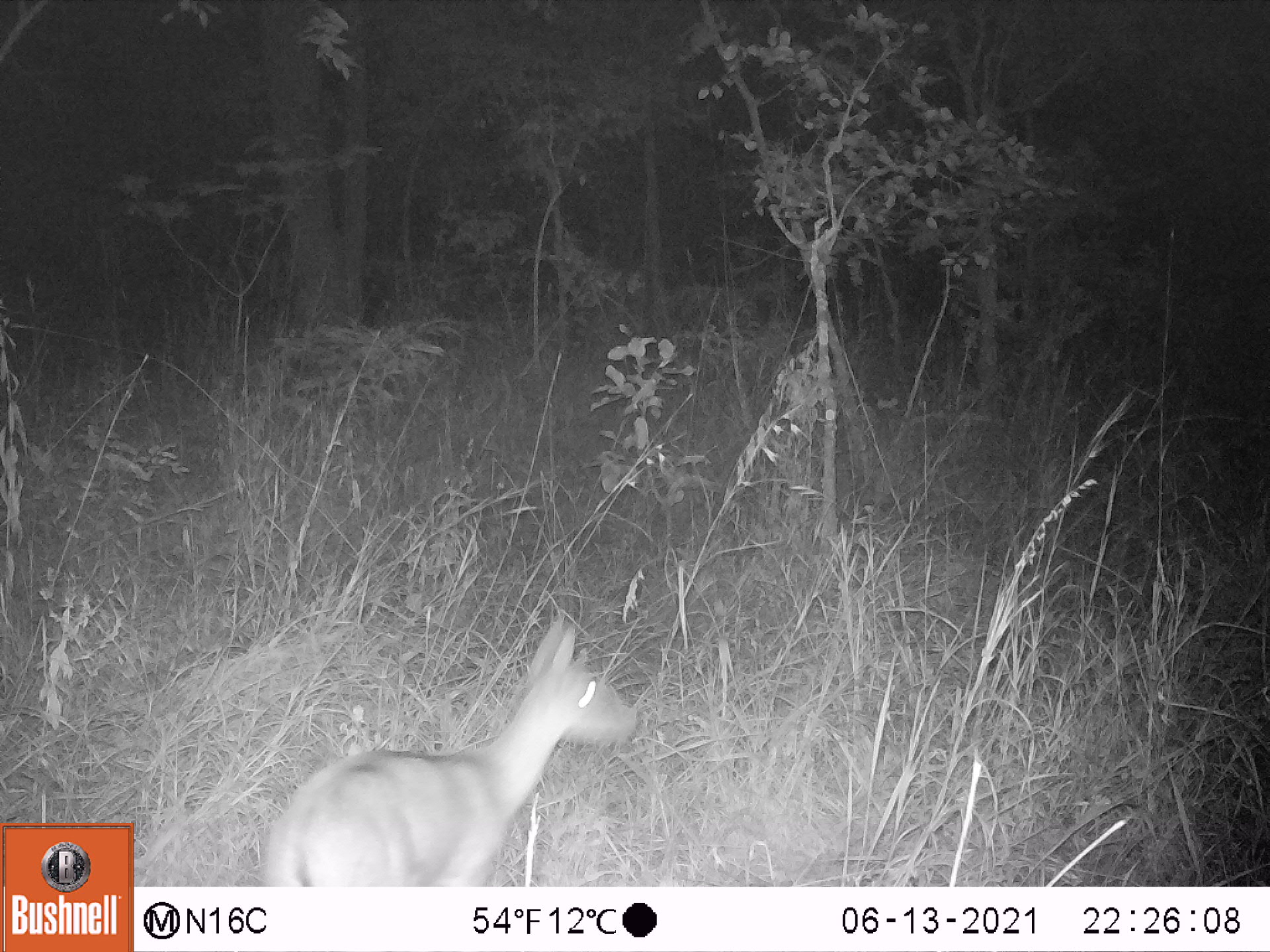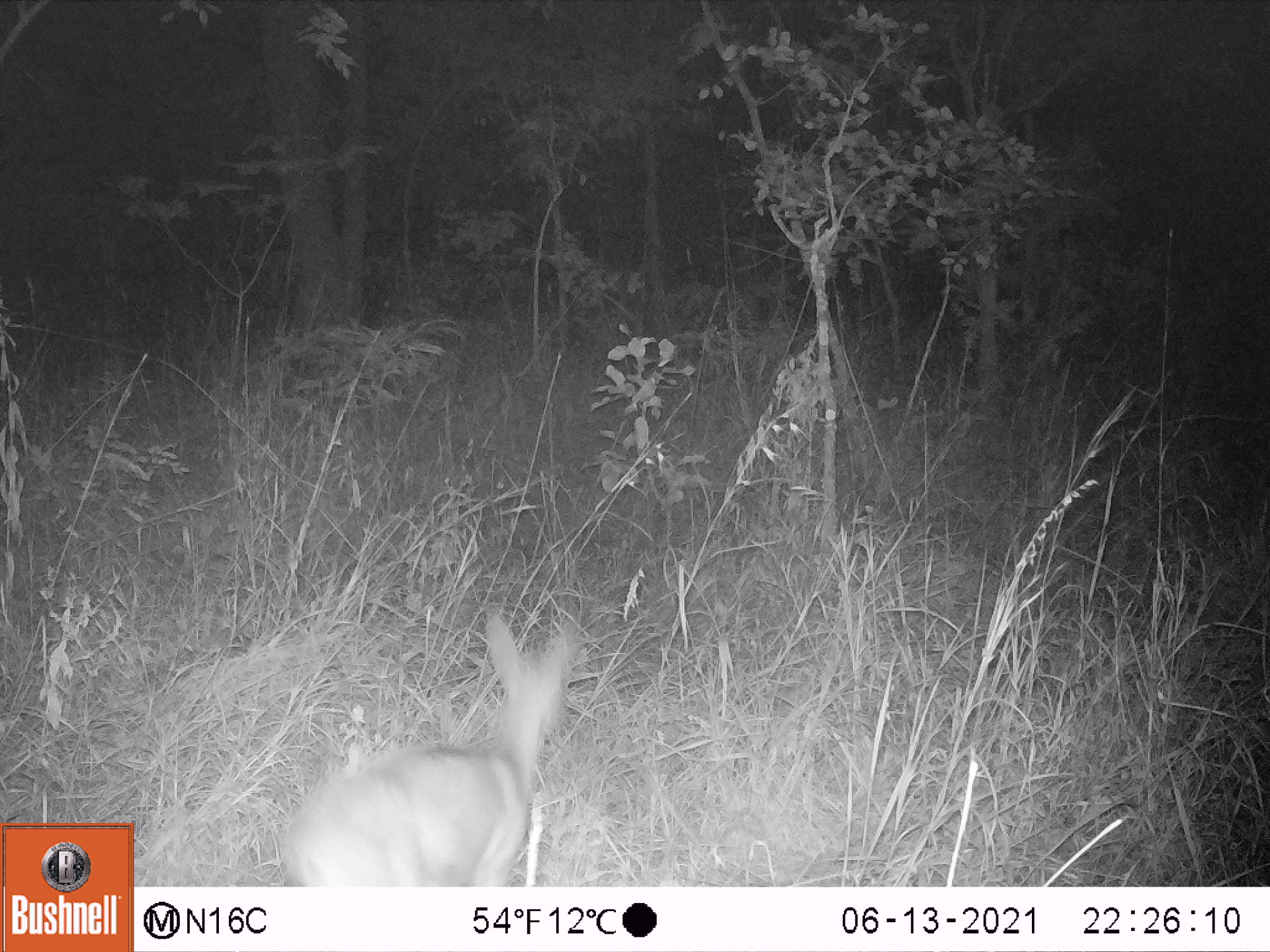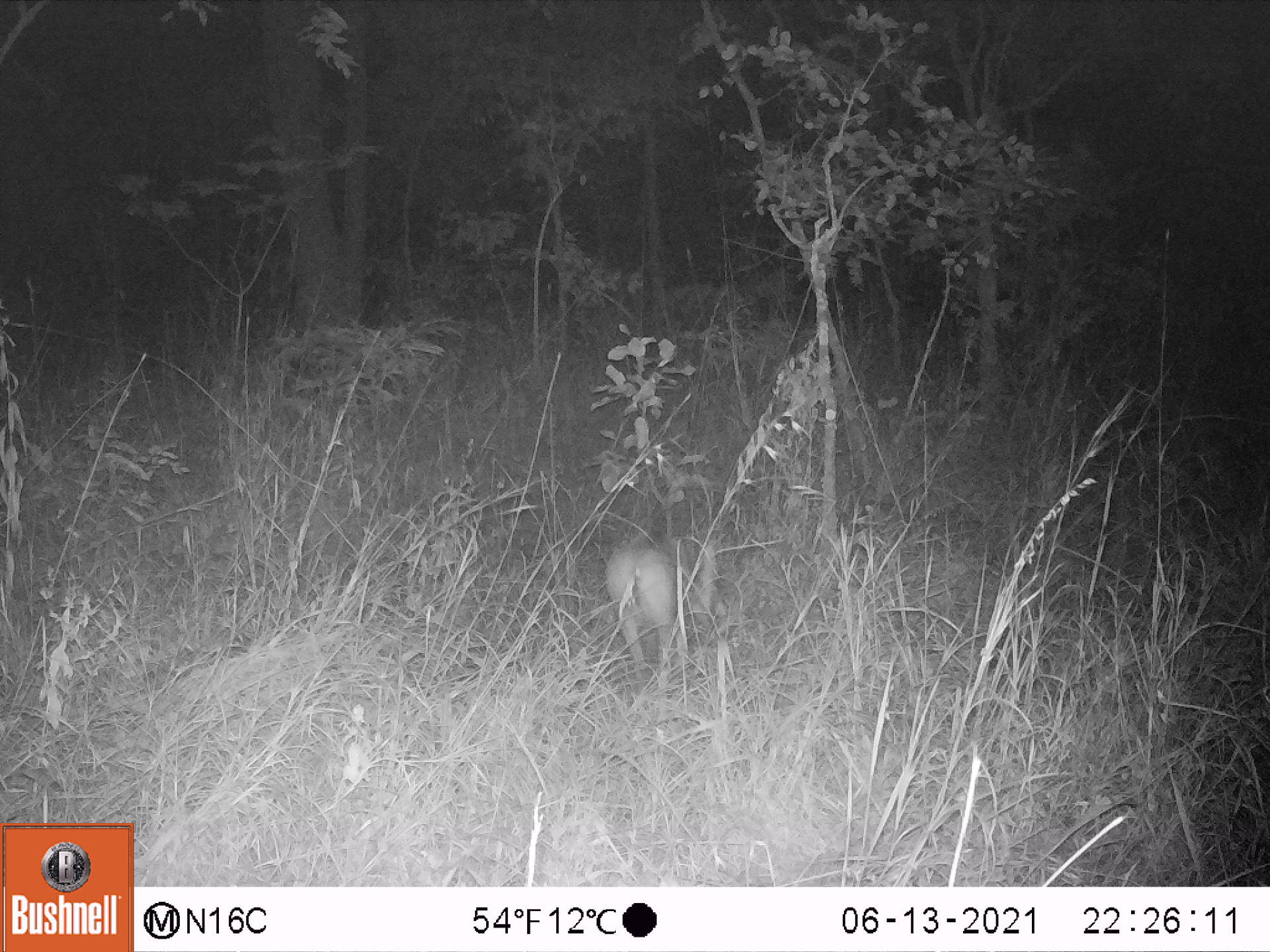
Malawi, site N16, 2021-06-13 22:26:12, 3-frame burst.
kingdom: Animalia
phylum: Chordata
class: Mammalia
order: Artiodactyla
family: Bovidae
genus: Sylvicapra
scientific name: Sylvicapra grimmia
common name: common duiker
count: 1